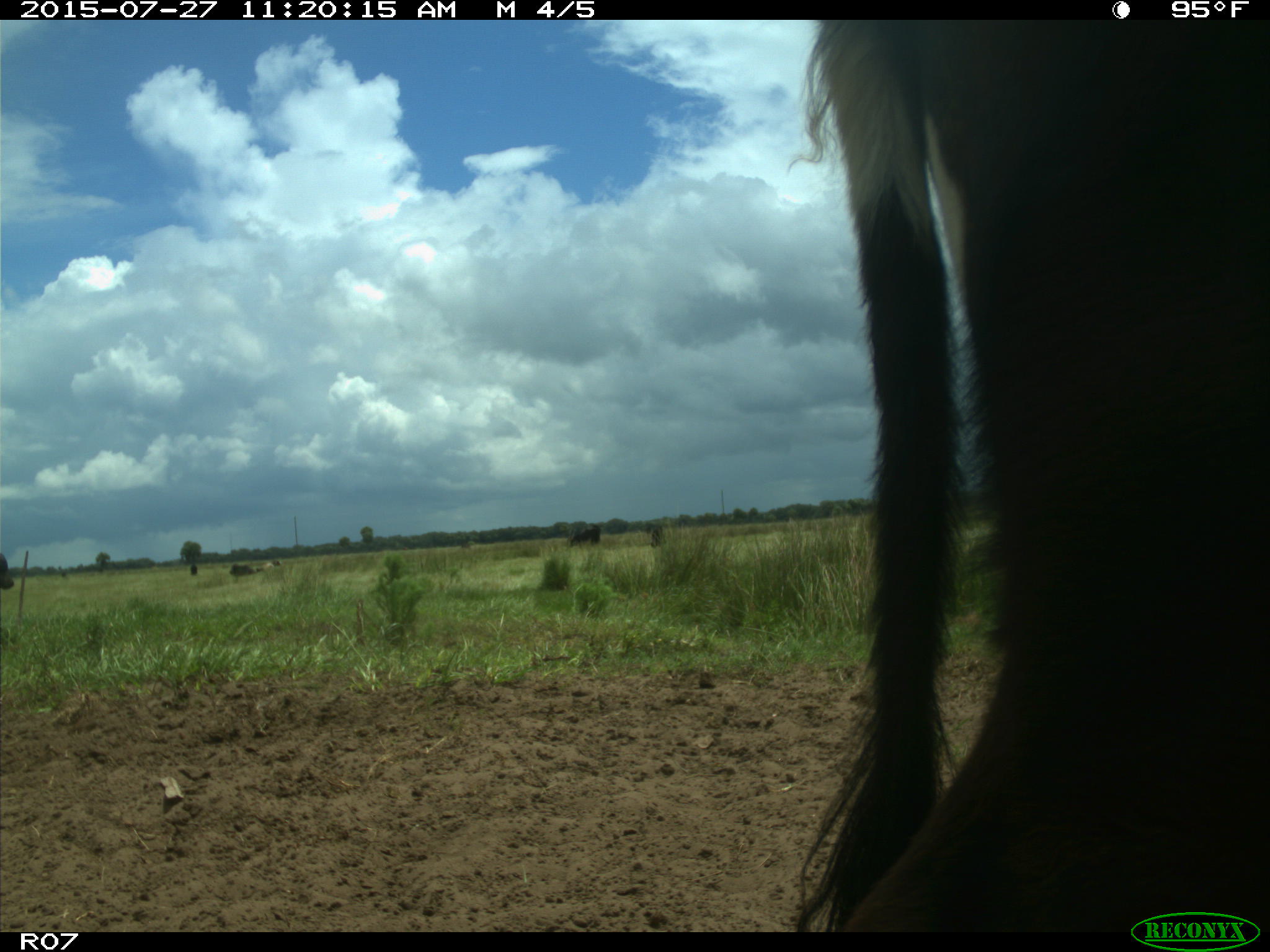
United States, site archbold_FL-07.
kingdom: Animalia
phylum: Chordata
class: Mammalia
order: Artiodactyla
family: Bovidae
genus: Bos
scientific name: Bos taurus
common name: domestic cow